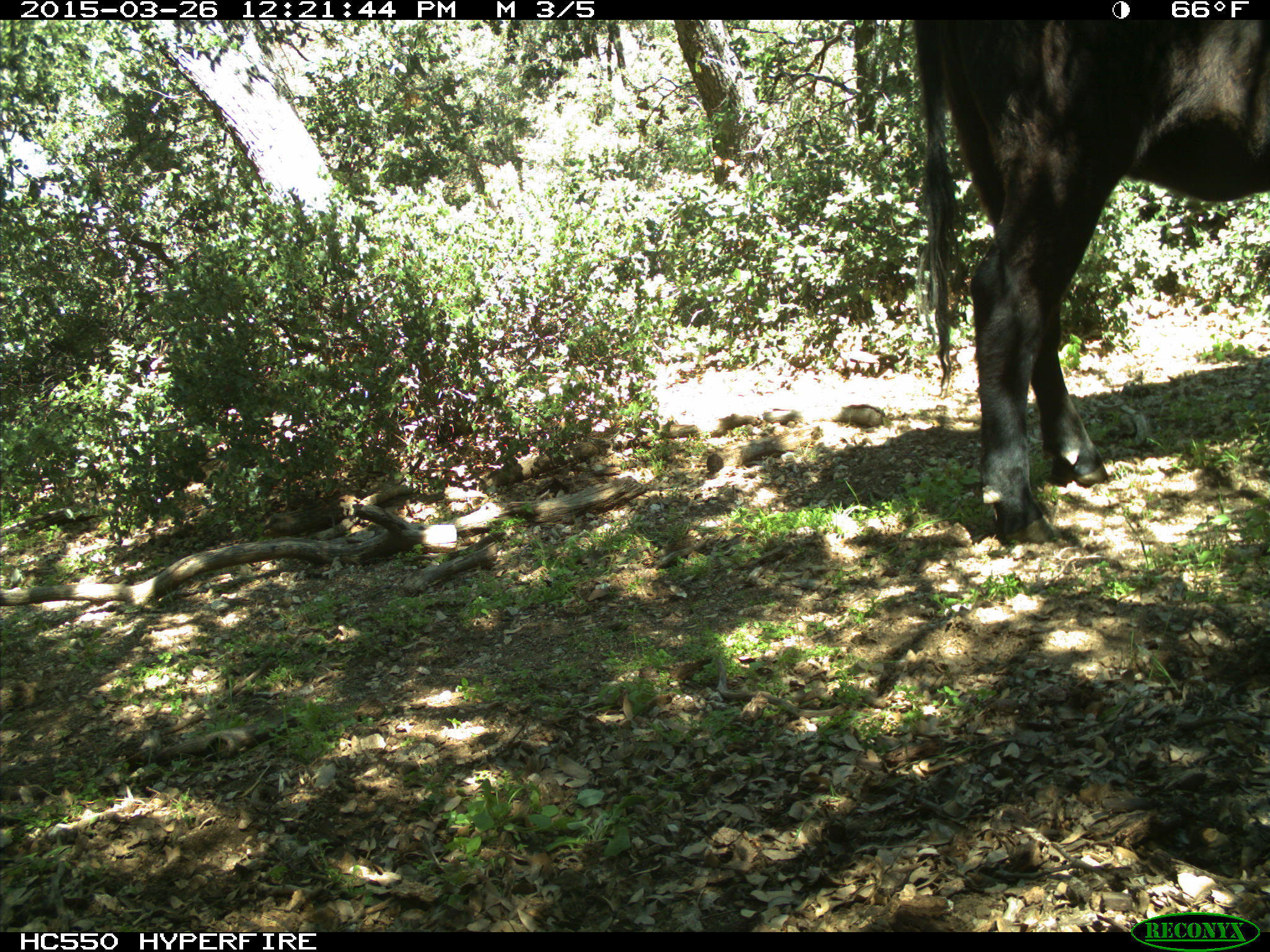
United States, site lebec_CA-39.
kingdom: Animalia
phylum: Chordata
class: Mammalia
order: Artiodactyla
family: Bovidae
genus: Bos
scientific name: Bos taurus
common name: domestic cow